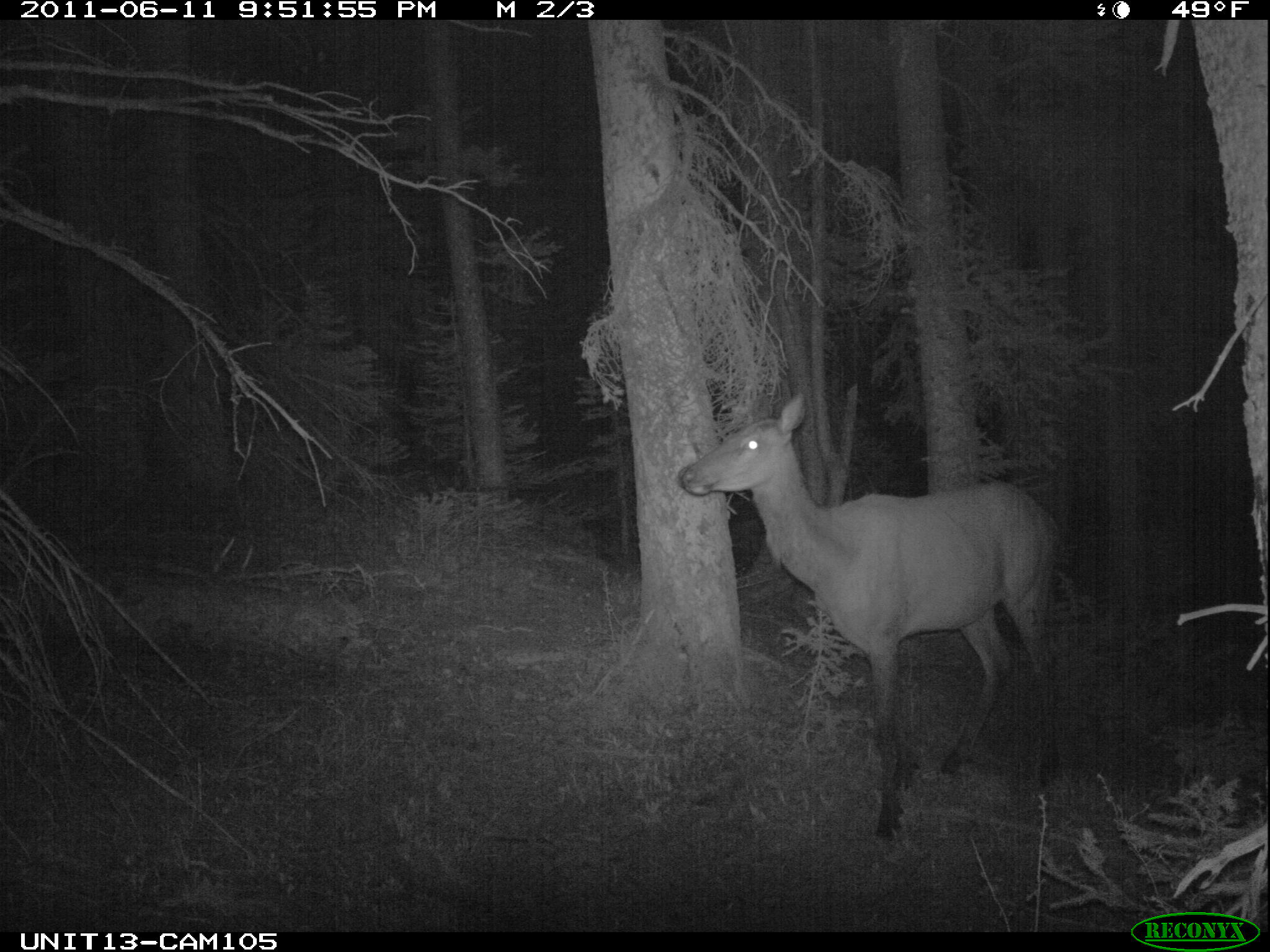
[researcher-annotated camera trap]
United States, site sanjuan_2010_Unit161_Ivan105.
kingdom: Animalia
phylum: Chordata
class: Mammalia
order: Artiodactyla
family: Cervidae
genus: Cervus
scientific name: Cervus elaphus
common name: red deer